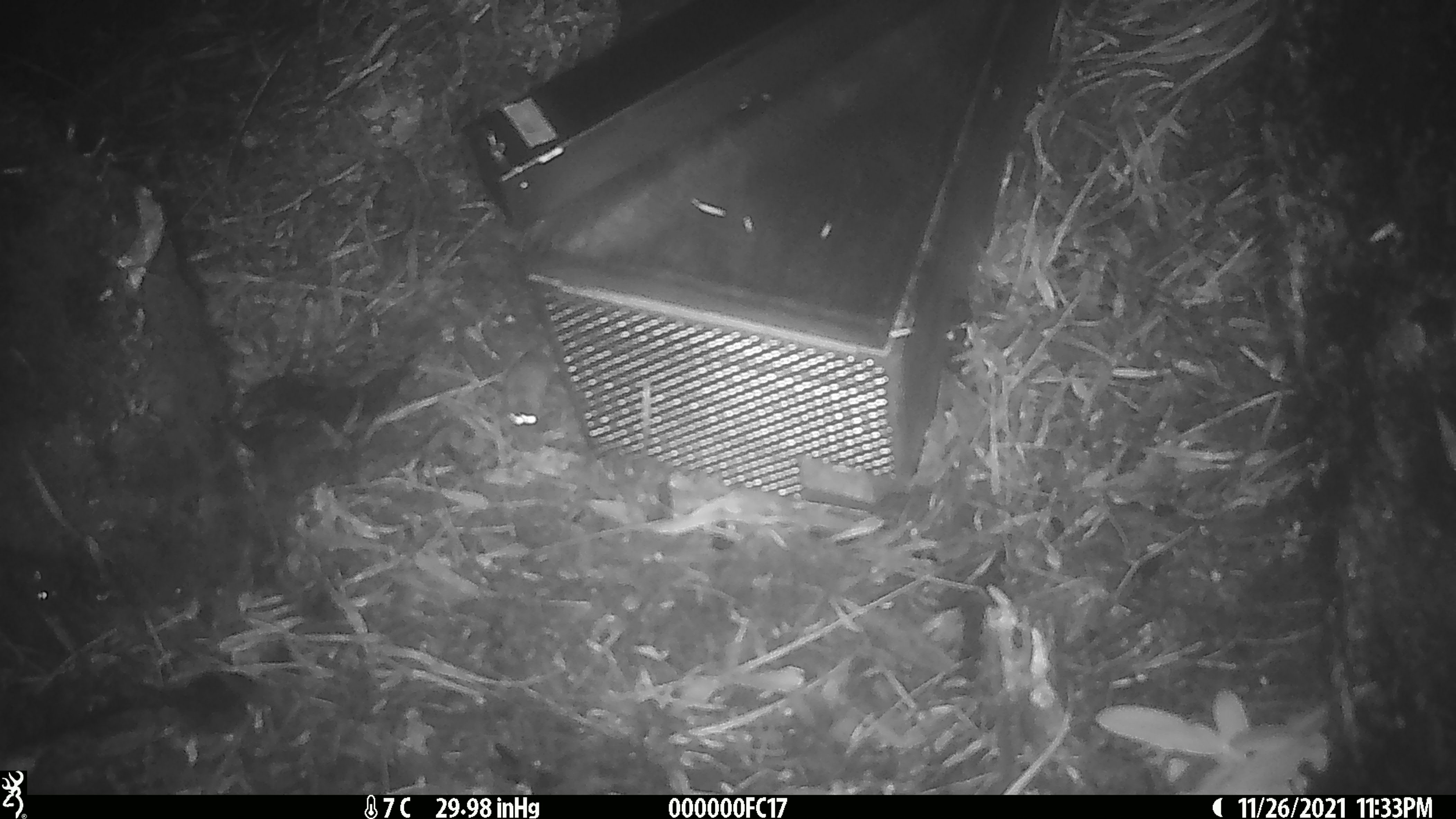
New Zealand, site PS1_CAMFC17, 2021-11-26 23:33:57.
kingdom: Animalia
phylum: Chordata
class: Mammalia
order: Rodentia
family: Muridae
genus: Mus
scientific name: Mus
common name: mouse